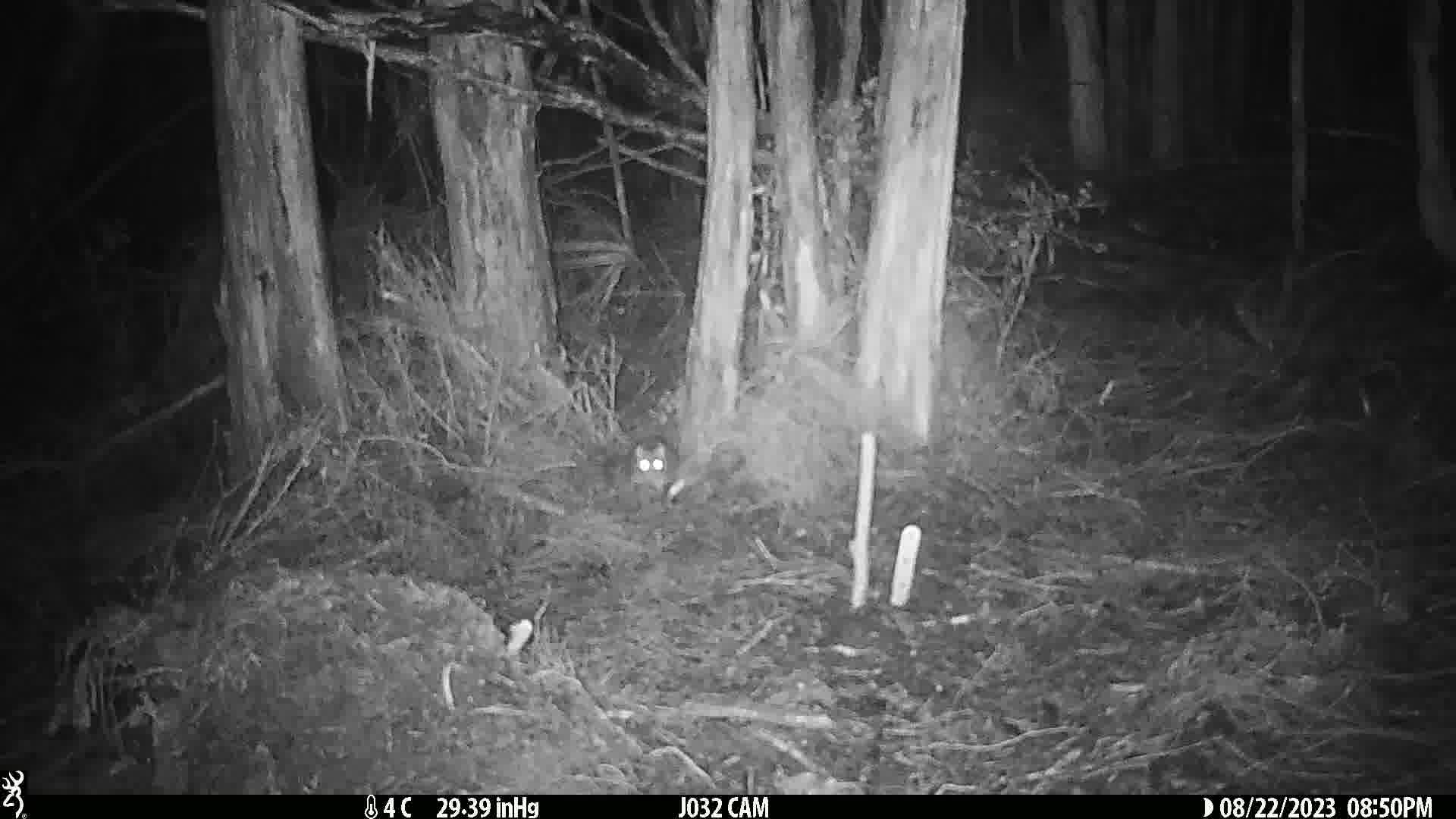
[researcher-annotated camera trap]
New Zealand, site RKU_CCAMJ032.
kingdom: Animalia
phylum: Chordata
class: Mammalia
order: Rodentia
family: Muridae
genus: Rattus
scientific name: Rattus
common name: rat